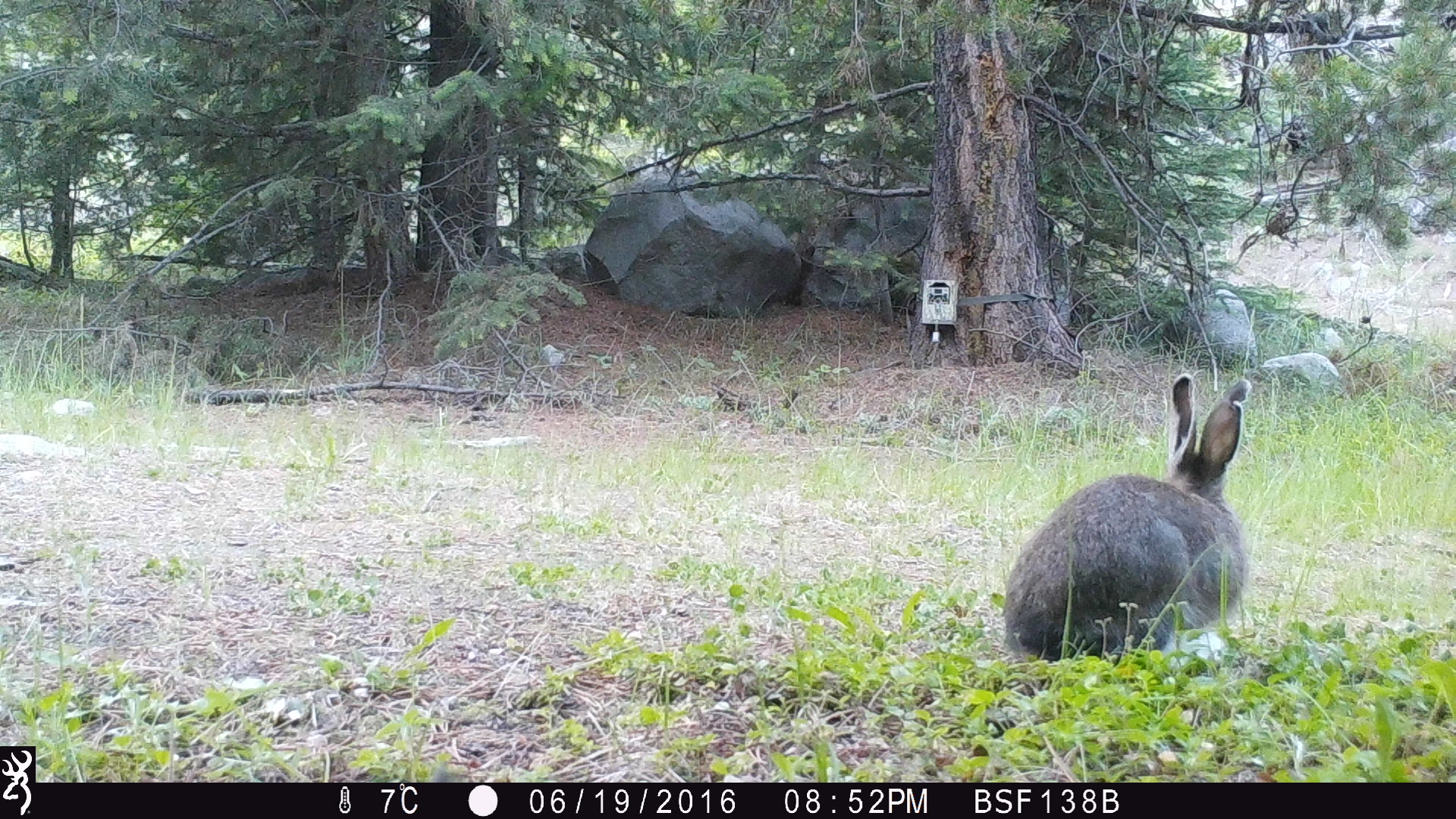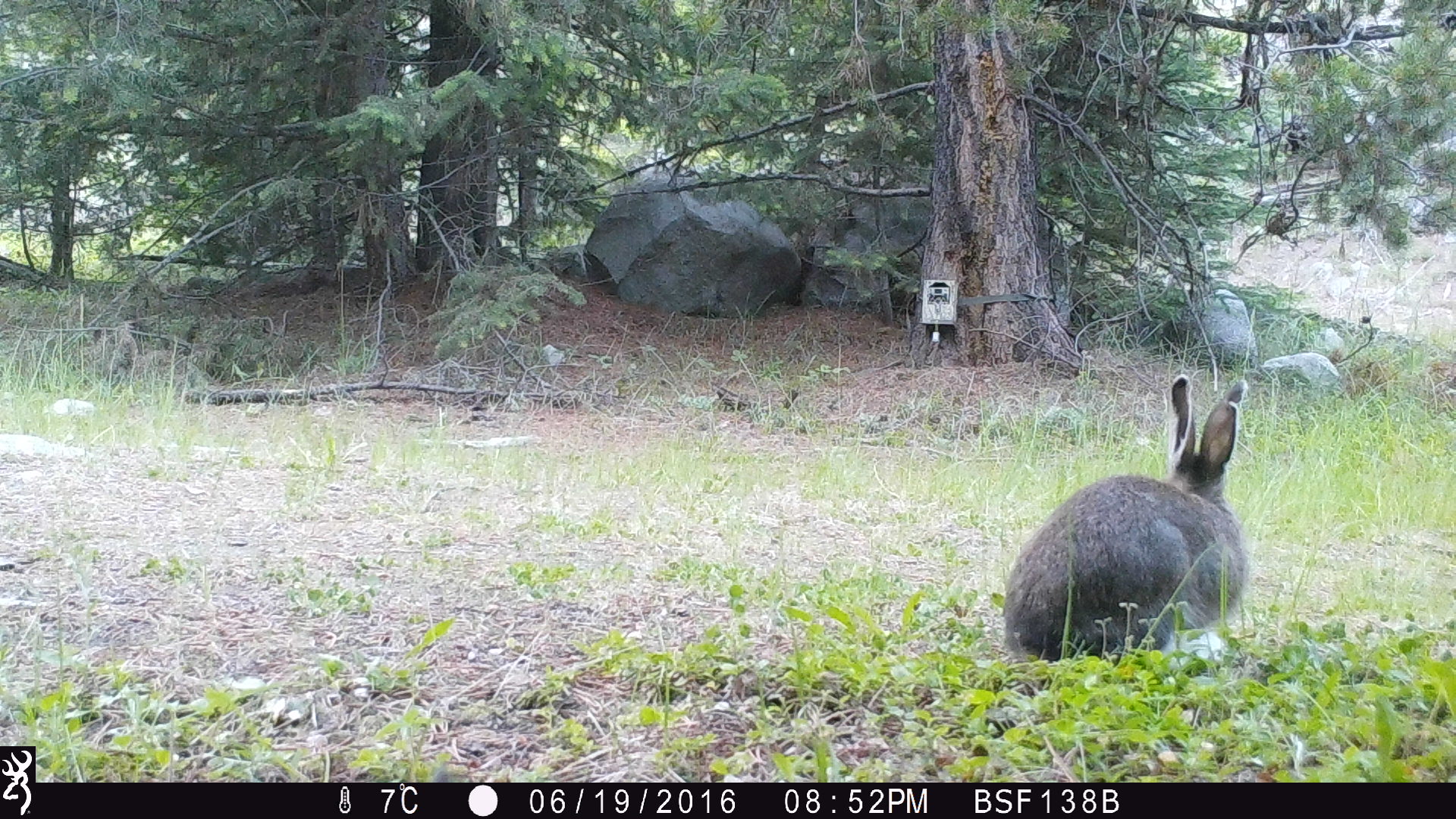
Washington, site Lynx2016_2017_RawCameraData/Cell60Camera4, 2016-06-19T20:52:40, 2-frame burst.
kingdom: Animalia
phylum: Chordata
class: Mammalia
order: Lagomorpha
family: Leporidae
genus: Lepus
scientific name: Lepus americanus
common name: snowshoe hare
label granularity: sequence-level